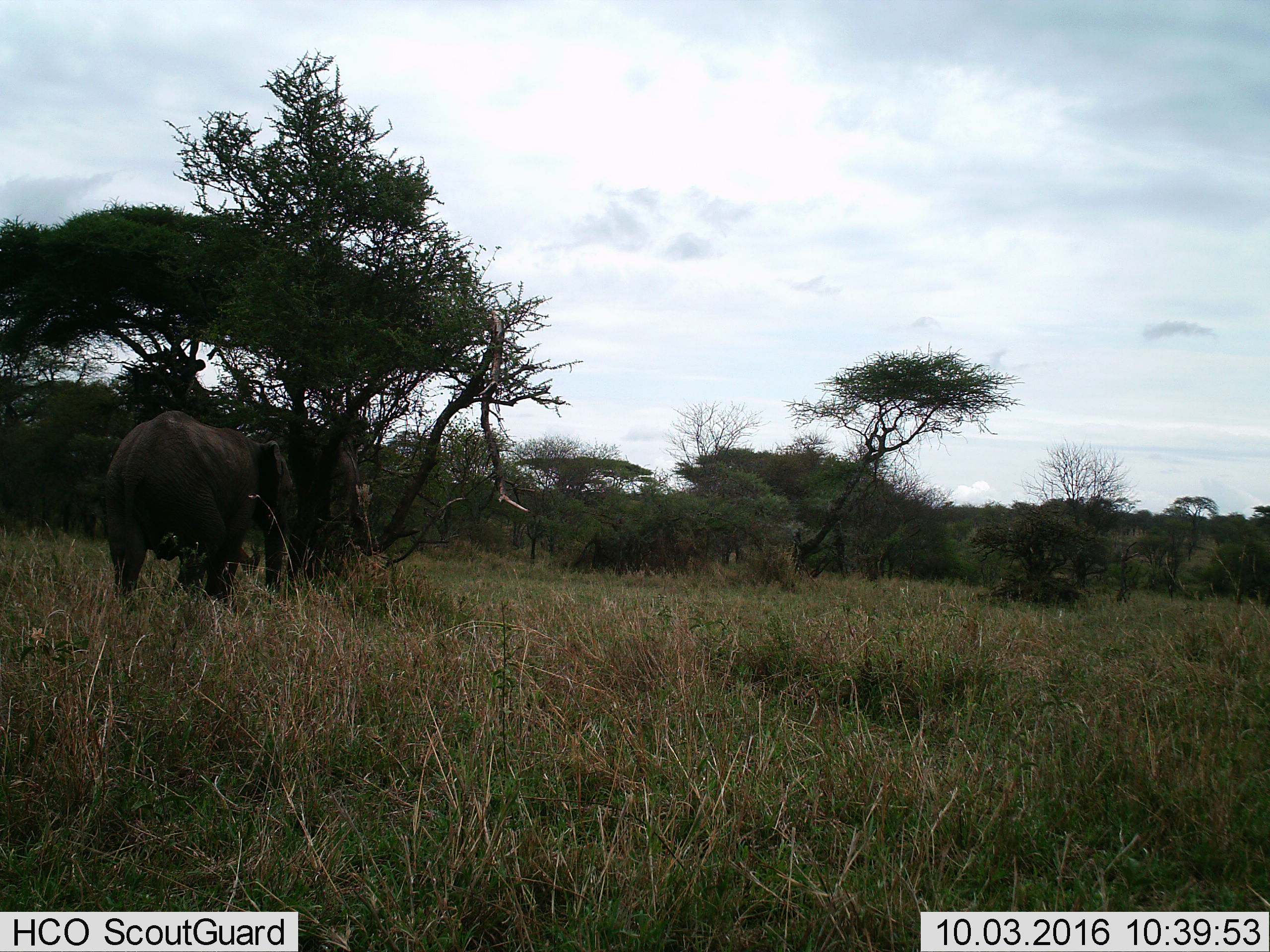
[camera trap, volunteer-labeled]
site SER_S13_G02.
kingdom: Animalia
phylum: Chordata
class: Mammalia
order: Proboscidea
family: Elephantidae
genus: Loxodonta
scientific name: Loxodonta africana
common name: african bush elephant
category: elephant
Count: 1.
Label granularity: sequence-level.